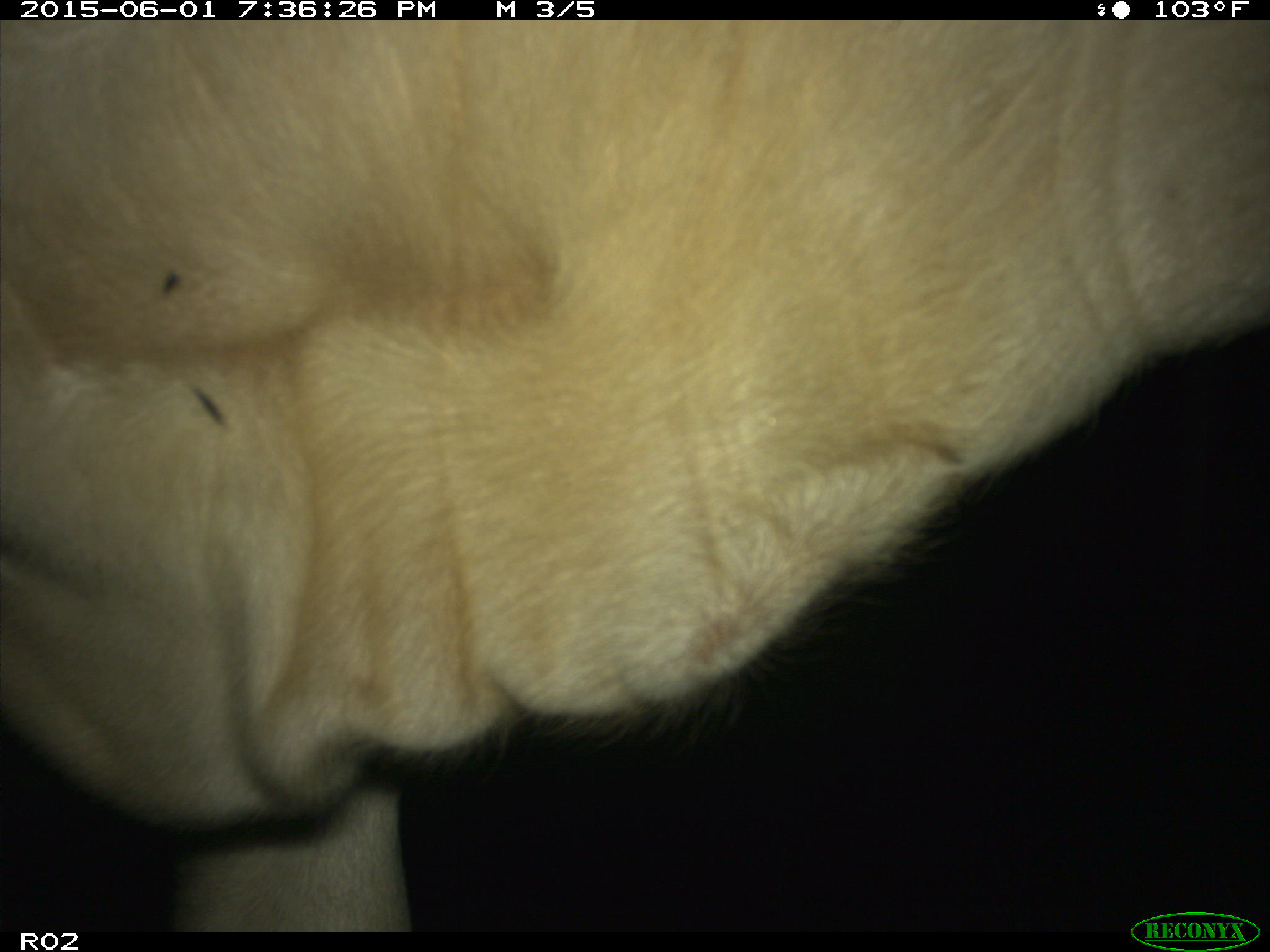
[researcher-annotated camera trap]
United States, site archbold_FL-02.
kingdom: Animalia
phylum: Chordata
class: Mammalia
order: Artiodactyla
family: Bovidae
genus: Bos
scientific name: Bos taurus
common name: domestic cow